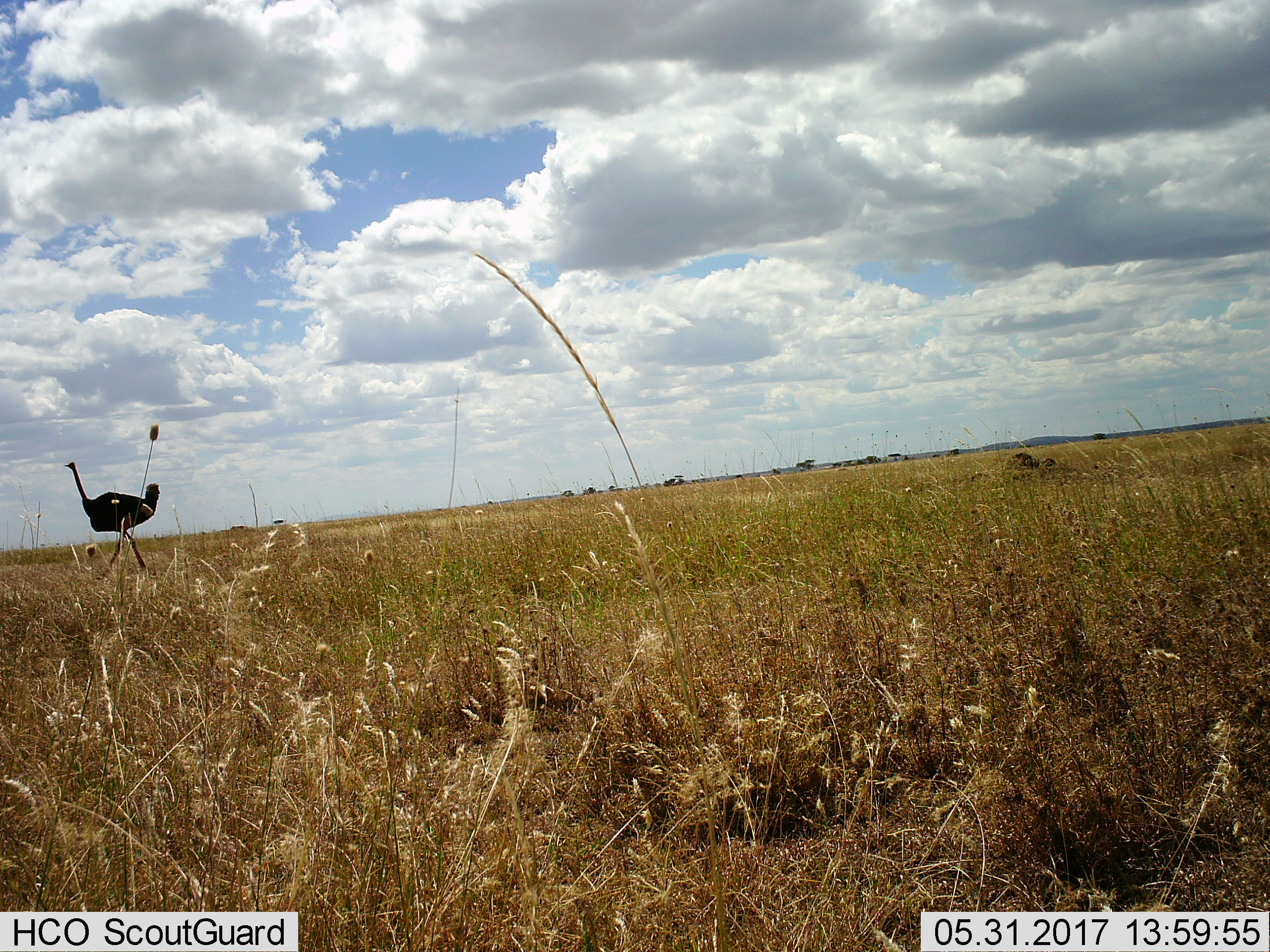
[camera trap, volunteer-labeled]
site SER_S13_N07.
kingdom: Animalia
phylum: Chordata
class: Aves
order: Struthioniformes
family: Struthionidae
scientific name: Struthionidae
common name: ostrich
Ostrich (Struthionidae), count 1. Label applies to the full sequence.